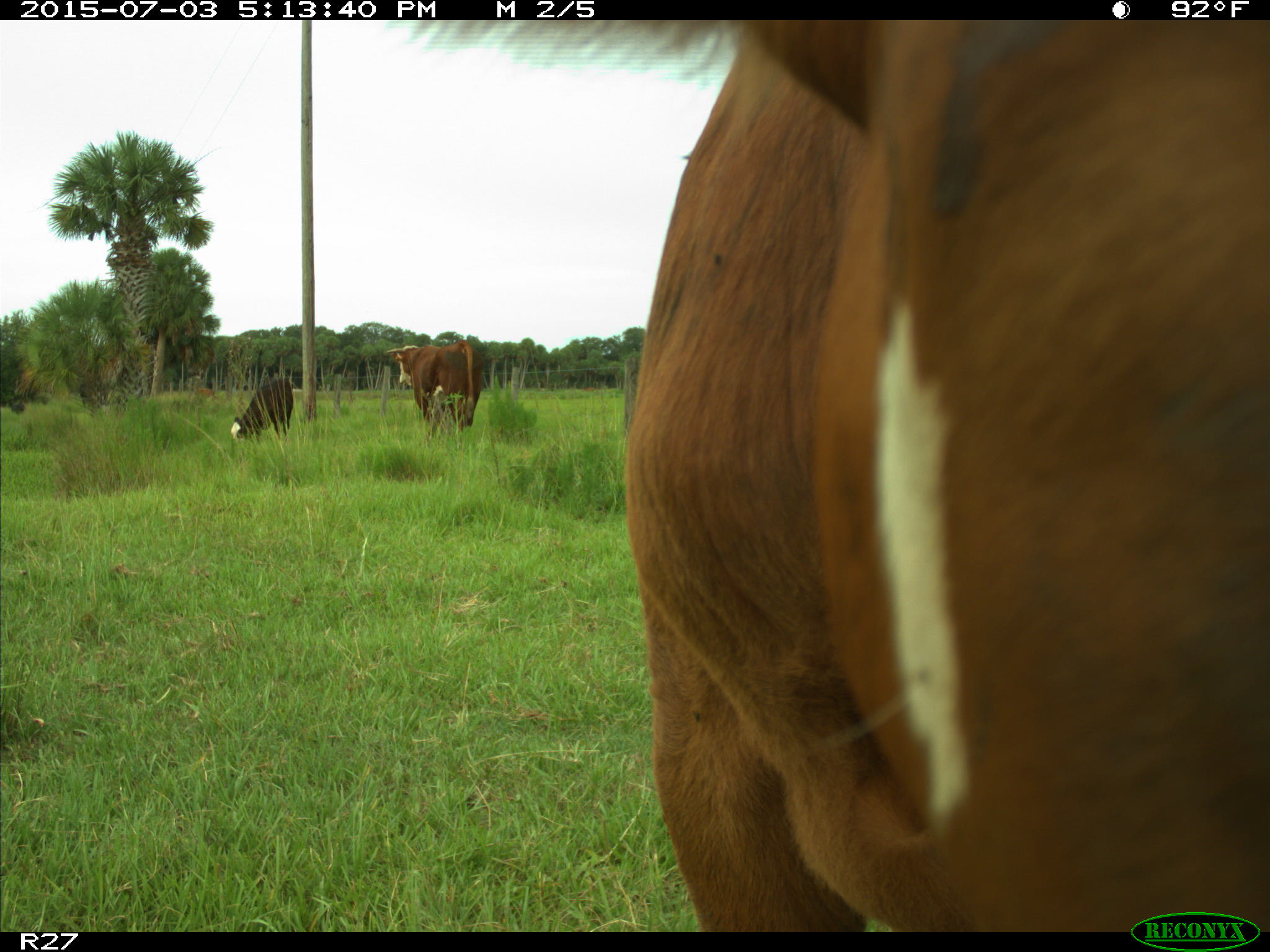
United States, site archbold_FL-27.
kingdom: Animalia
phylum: Chordata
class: Mammalia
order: Artiodactyla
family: Bovidae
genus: Bos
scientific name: Bos taurus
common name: domestic cow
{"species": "Bos taurus (domestic cow)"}